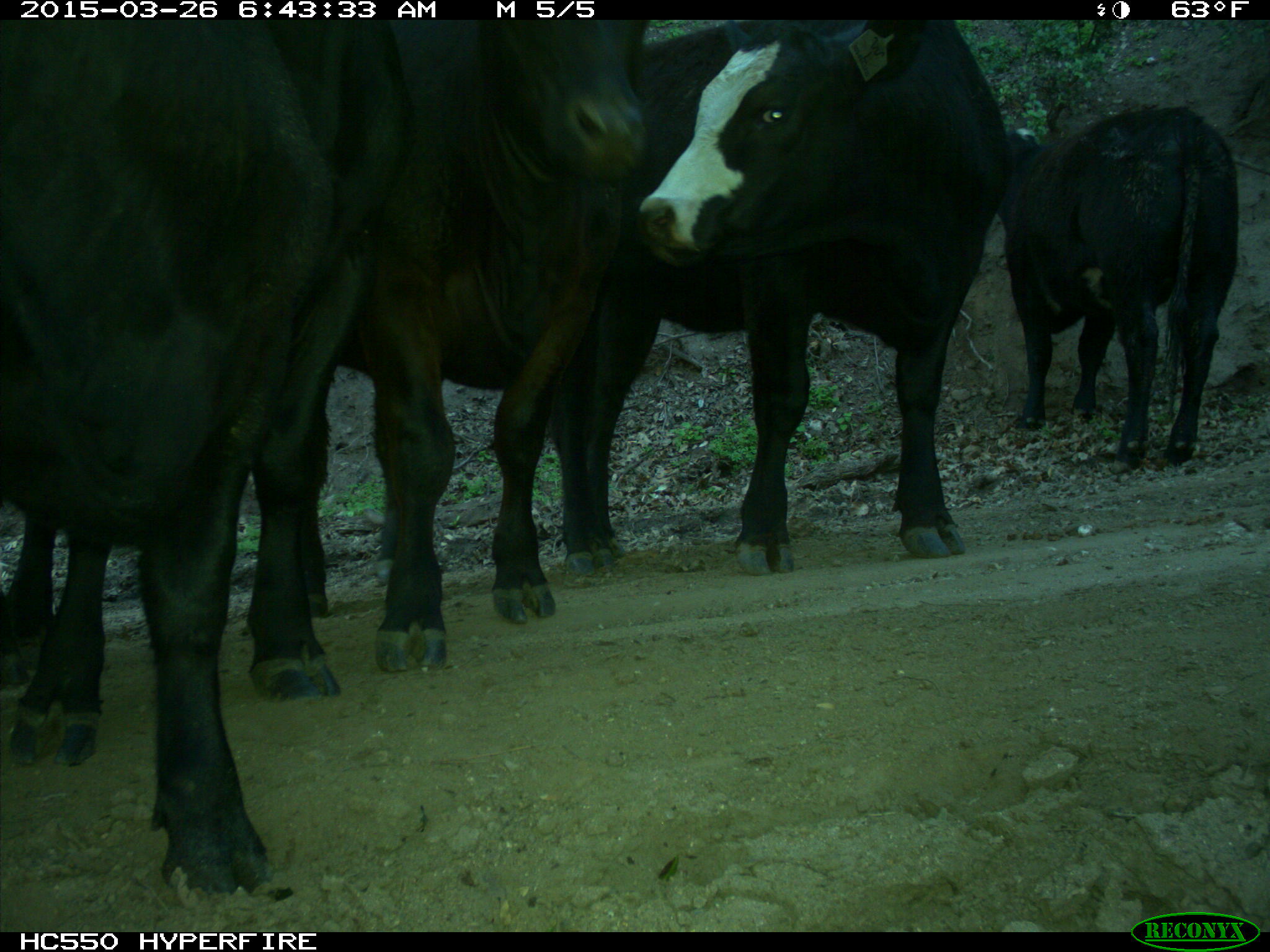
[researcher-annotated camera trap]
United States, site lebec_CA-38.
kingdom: Animalia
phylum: Chordata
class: Mammalia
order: Artiodactyla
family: Bovidae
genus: Bos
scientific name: Bos taurus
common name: domestic cow